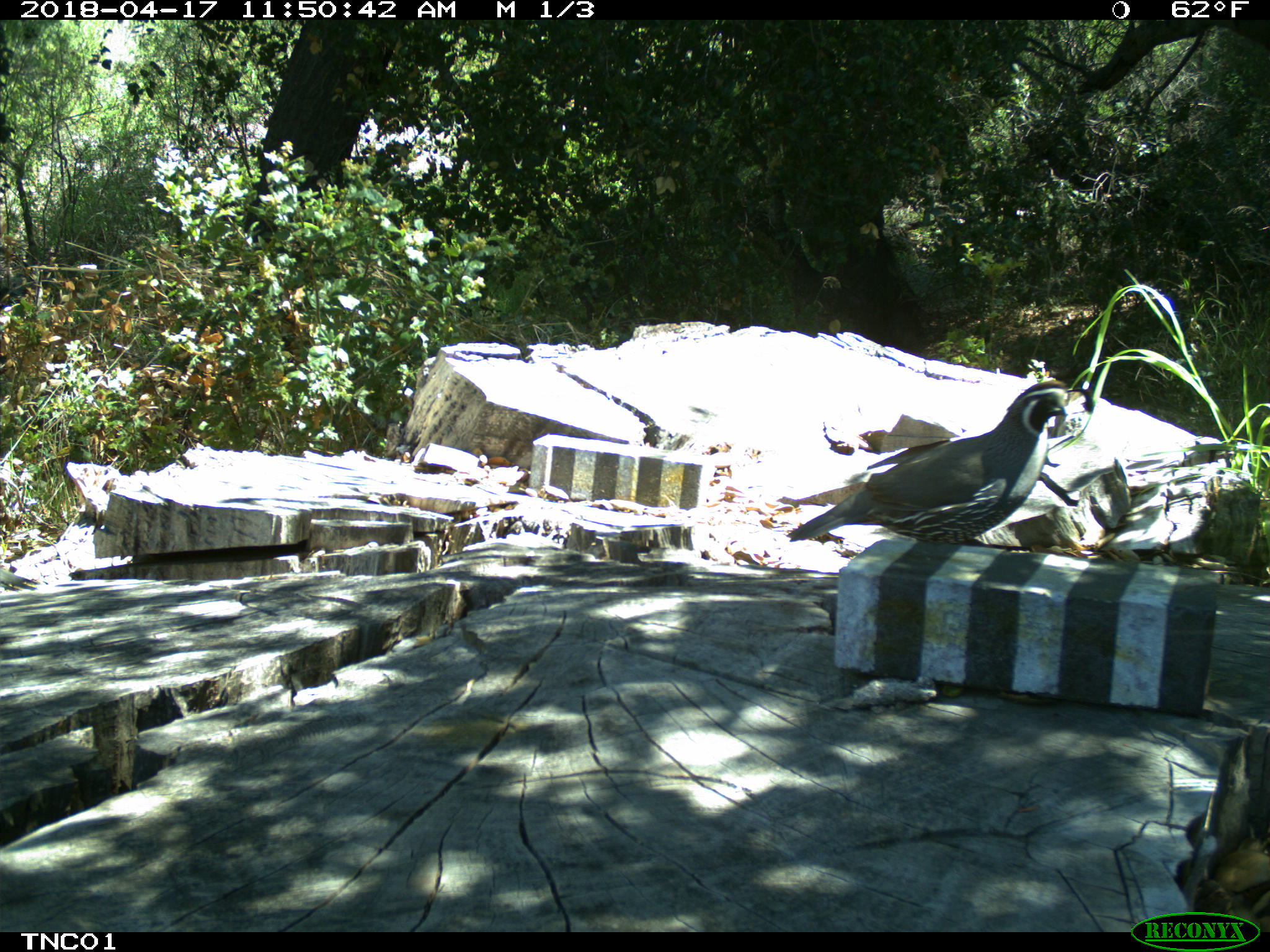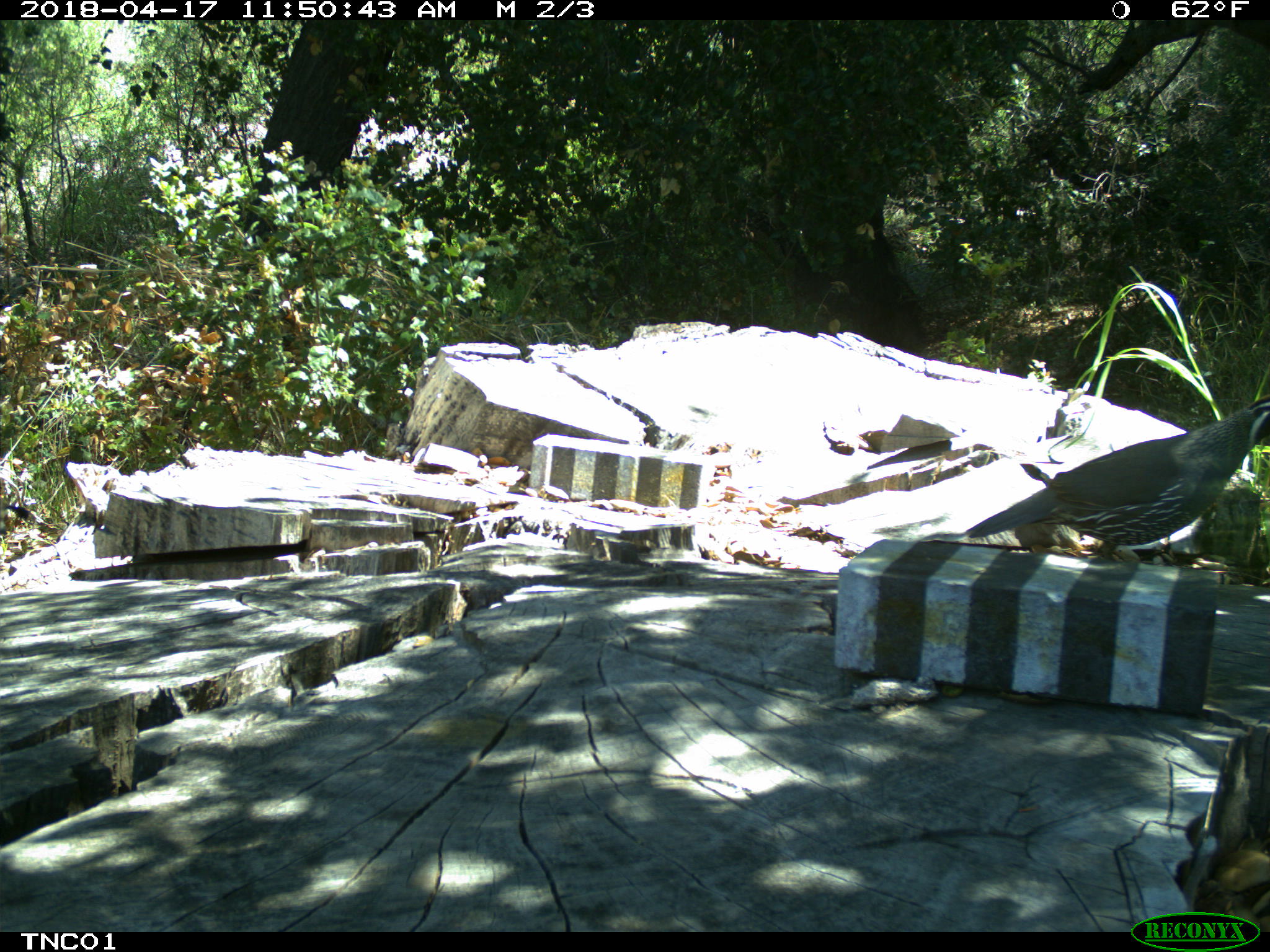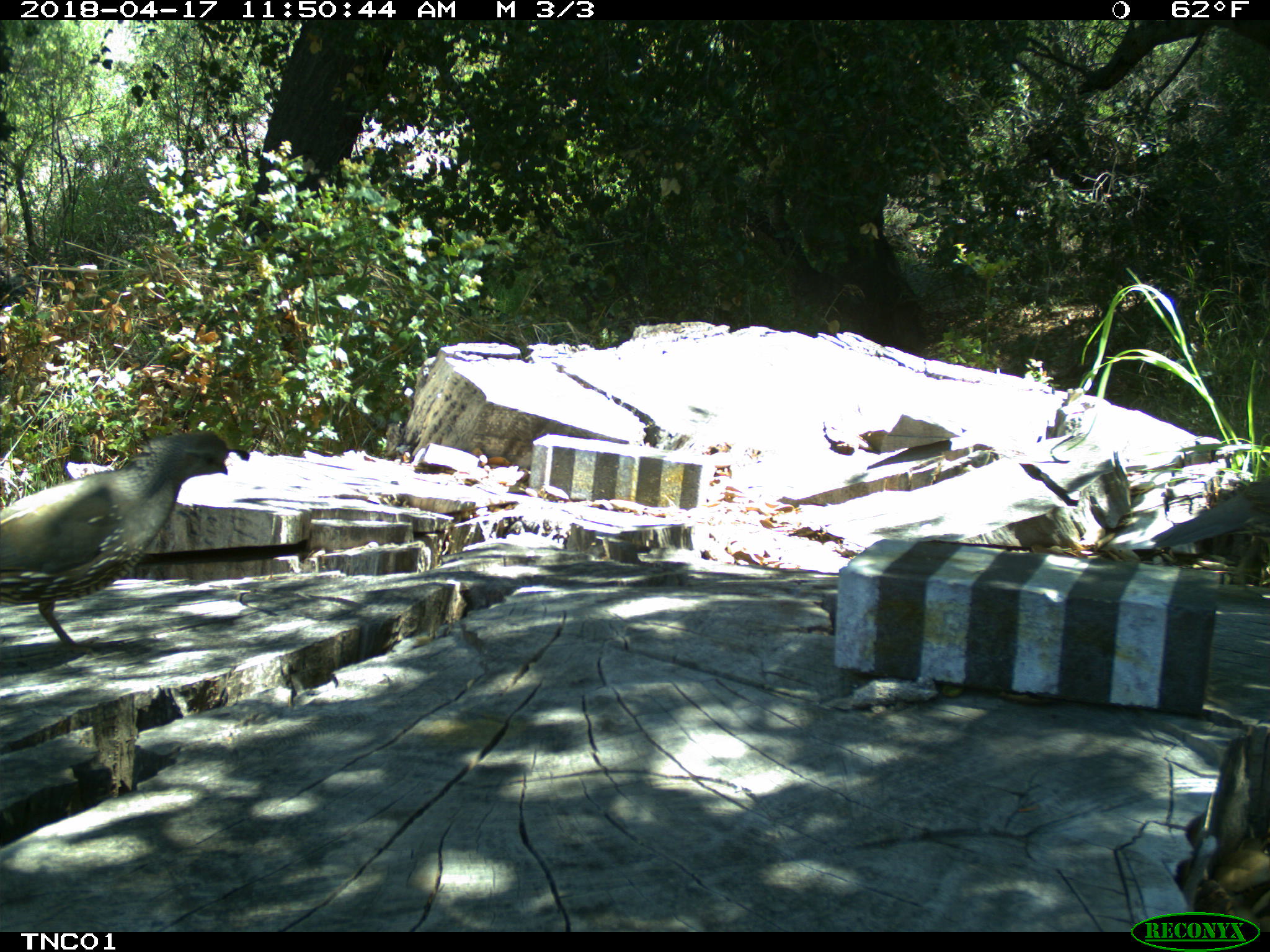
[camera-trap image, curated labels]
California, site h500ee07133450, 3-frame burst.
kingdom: Animalia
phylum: Chordata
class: Aves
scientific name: Aves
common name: bird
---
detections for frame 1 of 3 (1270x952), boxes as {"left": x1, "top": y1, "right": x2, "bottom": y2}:
bird: {"left": 786, "top": 381, "right": 1096, "bottom": 544}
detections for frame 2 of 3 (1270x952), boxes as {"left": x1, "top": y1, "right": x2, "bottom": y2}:
bird: {"left": 964, "top": 390, "right": 1269, "bottom": 570}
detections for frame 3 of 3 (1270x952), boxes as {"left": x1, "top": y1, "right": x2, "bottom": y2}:
bird: {"left": 0, "top": 430, "right": 251, "bottom": 659}